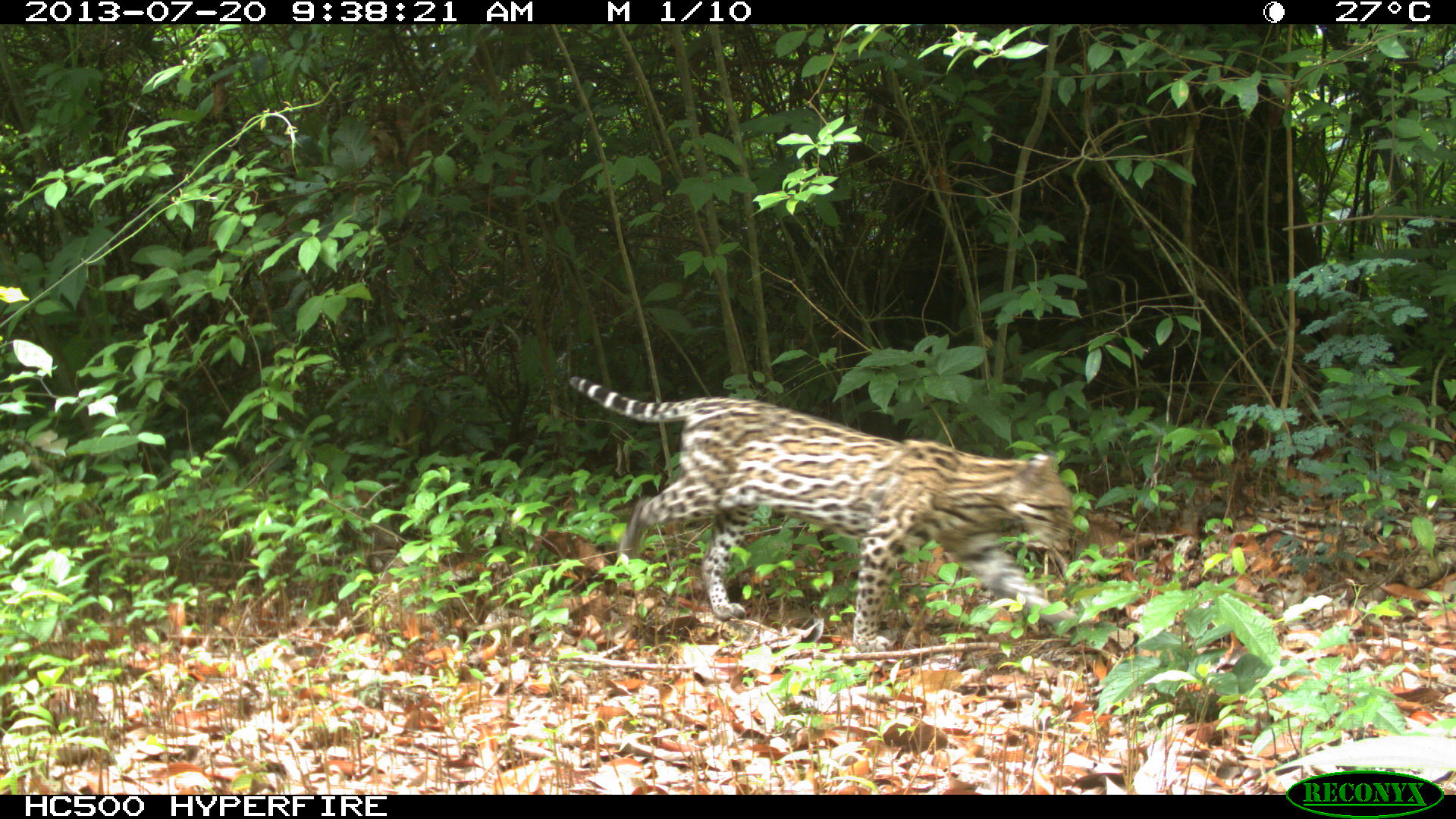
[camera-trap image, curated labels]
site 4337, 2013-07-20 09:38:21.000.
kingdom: Animalia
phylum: Chordata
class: Mammalia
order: Carnivora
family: Felidae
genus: Leopardus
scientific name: Leopardus pardalis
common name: ocelot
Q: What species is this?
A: Leopardus pardalis (ocelot).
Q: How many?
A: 1.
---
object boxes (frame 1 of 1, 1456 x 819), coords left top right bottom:
leopardus pardalis: 567 376 1073 653